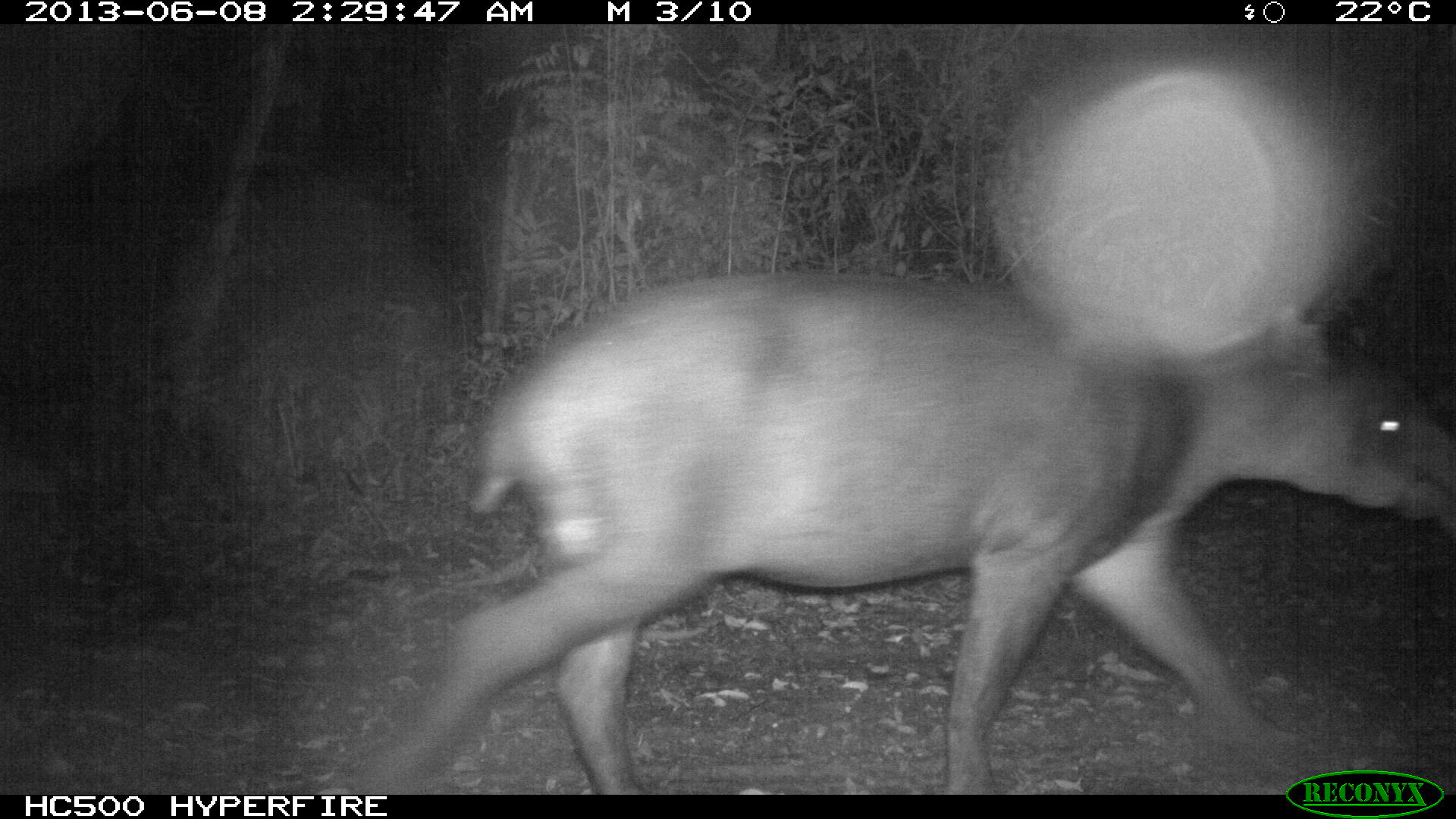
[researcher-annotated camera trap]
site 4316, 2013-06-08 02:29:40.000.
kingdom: Animalia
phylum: Chordata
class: Mammalia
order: Perissodactyla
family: Tapiridae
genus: Tapirus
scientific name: Tapirus bairdii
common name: baird's tapir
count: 1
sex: female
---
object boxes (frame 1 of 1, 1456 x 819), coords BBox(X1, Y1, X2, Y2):
tapirus bairdii: BBox(373, 264, 1454, 791)